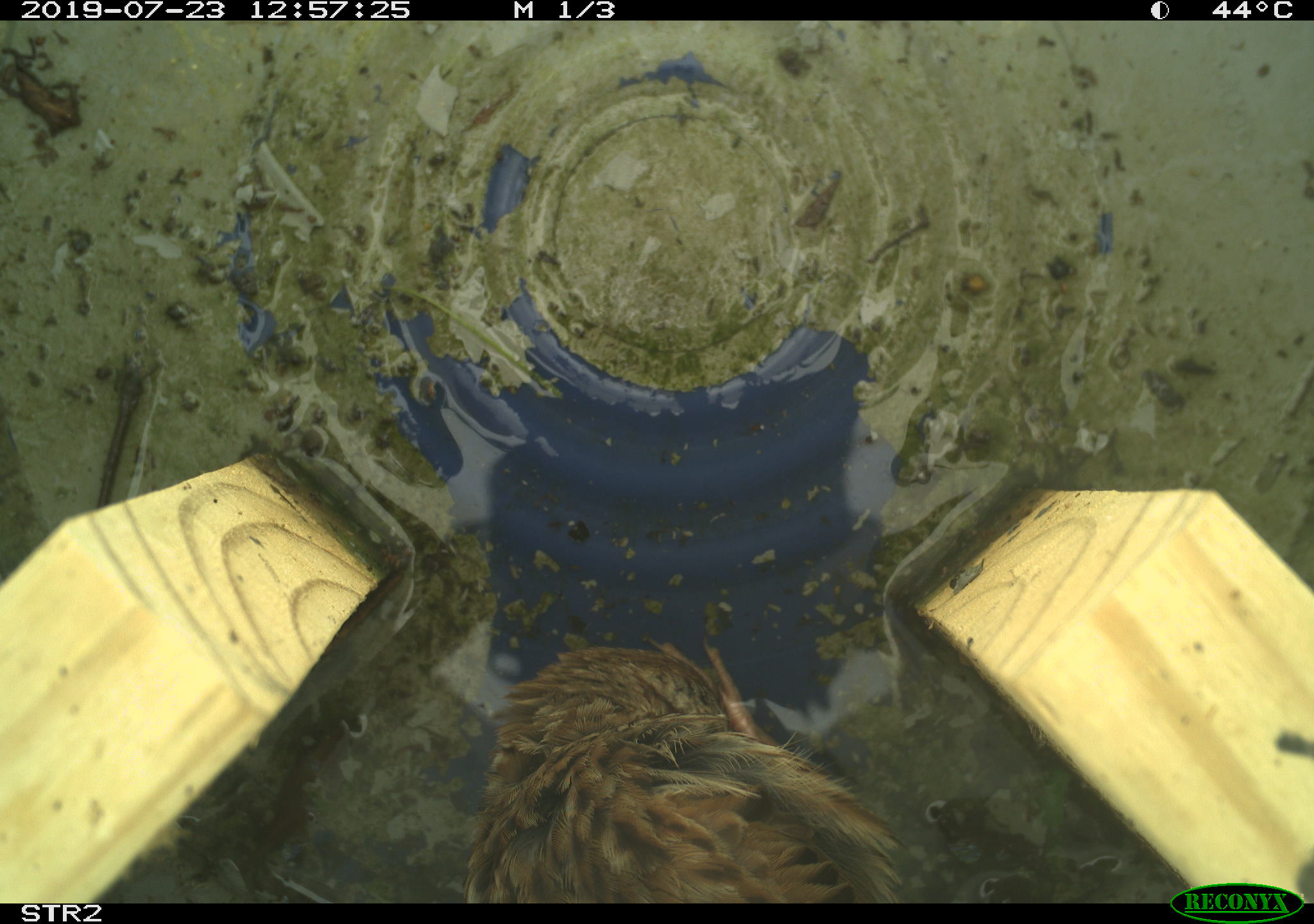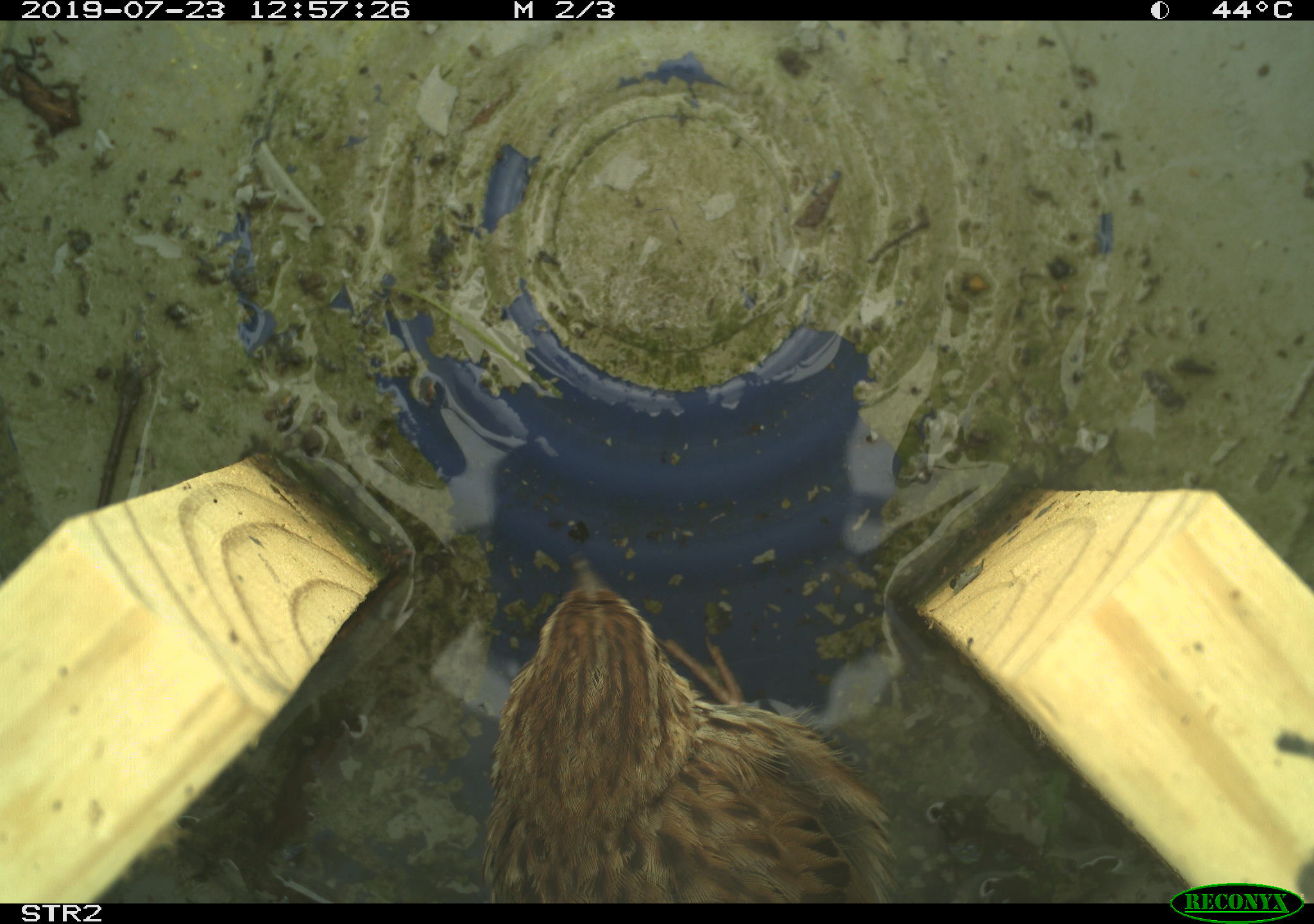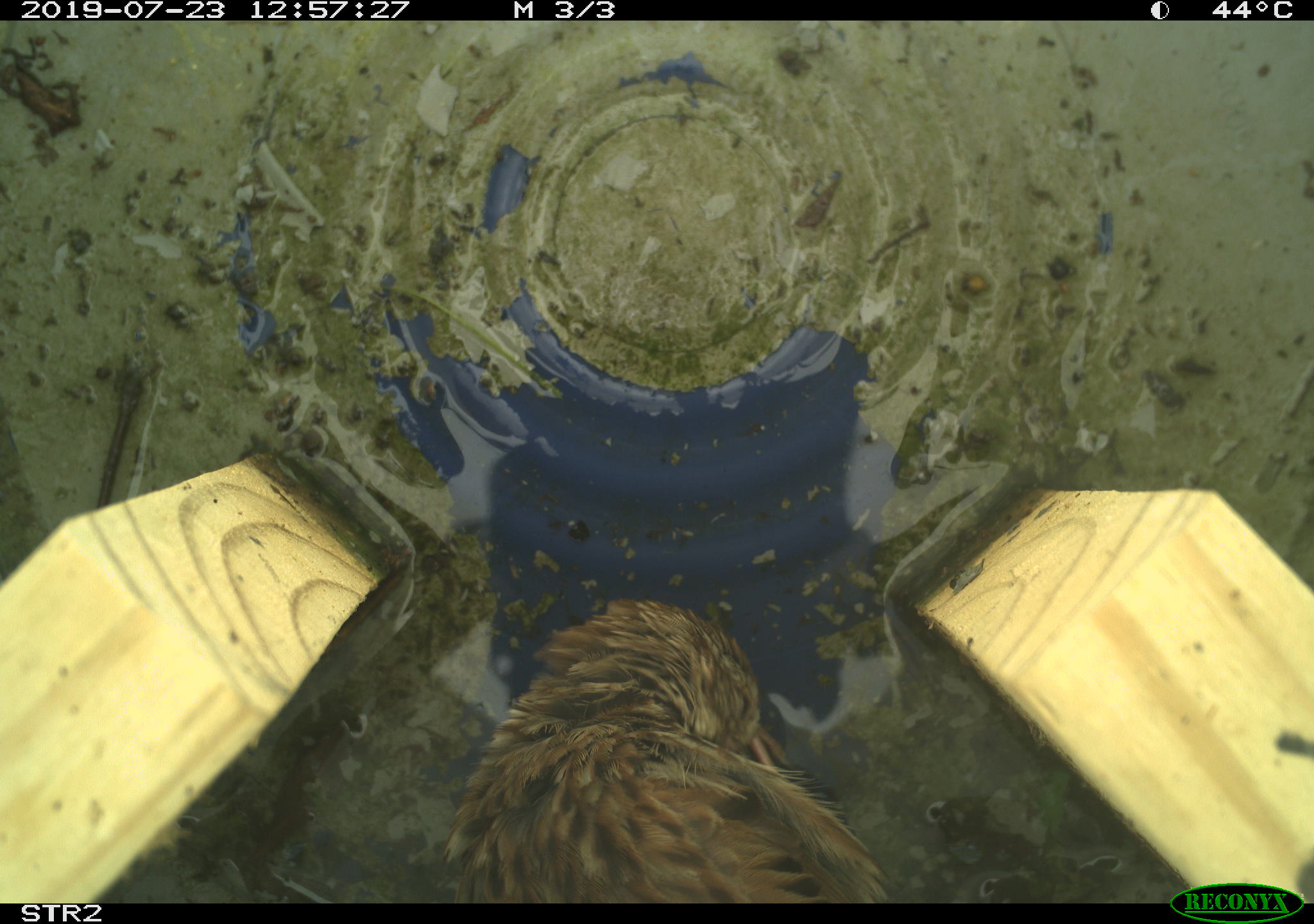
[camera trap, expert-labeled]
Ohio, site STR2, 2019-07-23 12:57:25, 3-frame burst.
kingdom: Animalia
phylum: Chordata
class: Aves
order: Passeriformes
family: Passerellidae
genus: Melospiza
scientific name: Melospiza melodia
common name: song sparrow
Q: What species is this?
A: Song sparrow (Melospiza melodia).